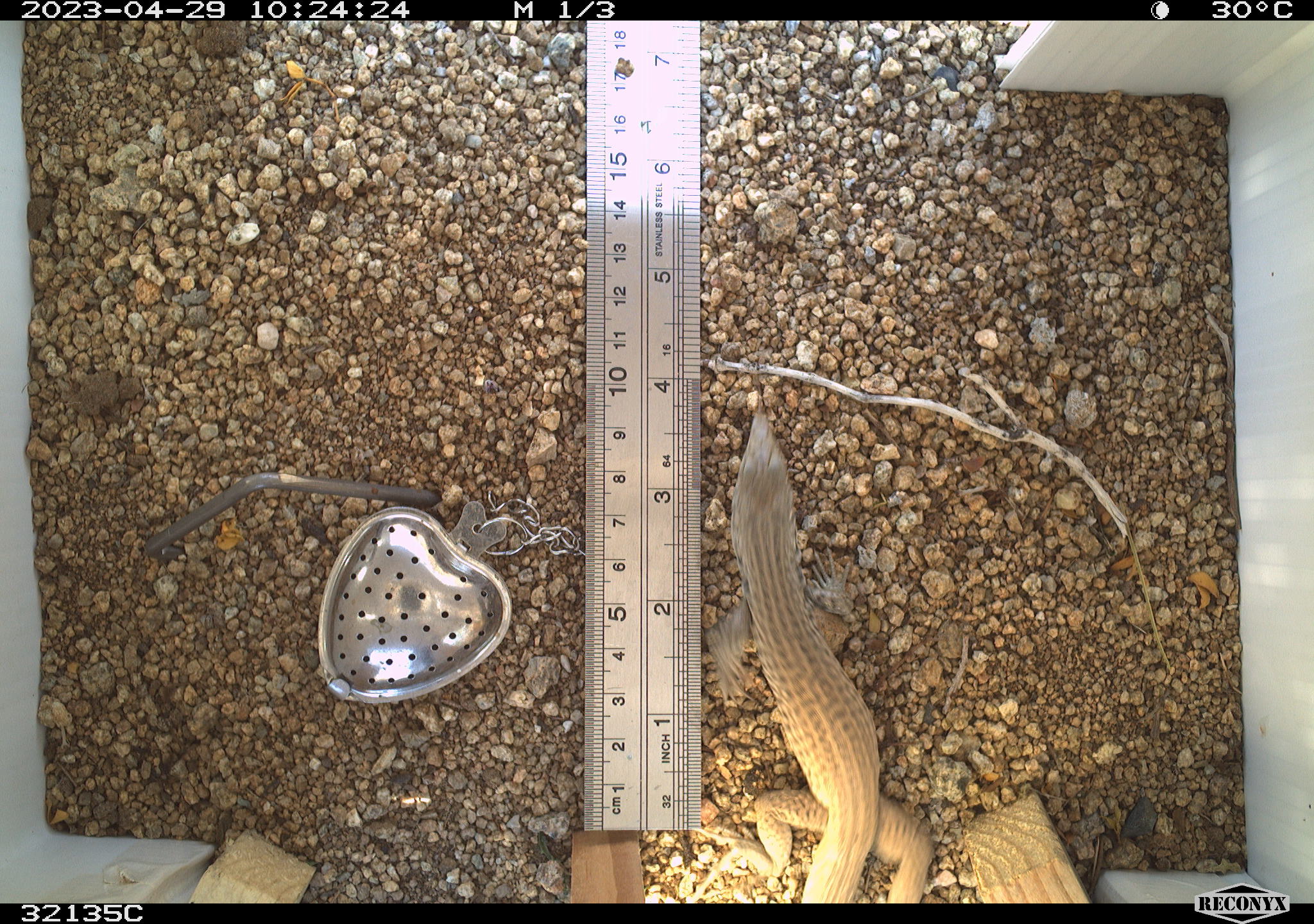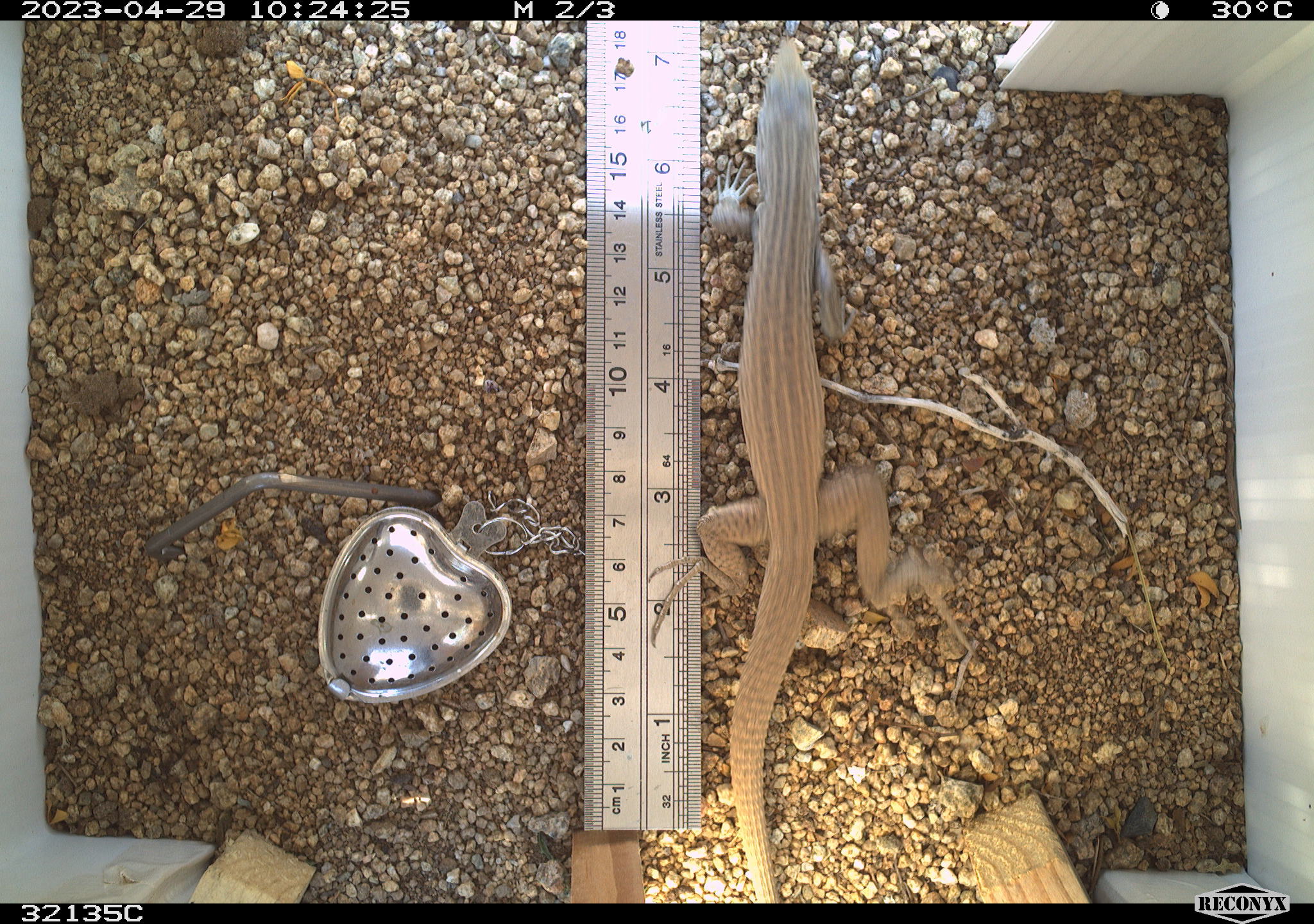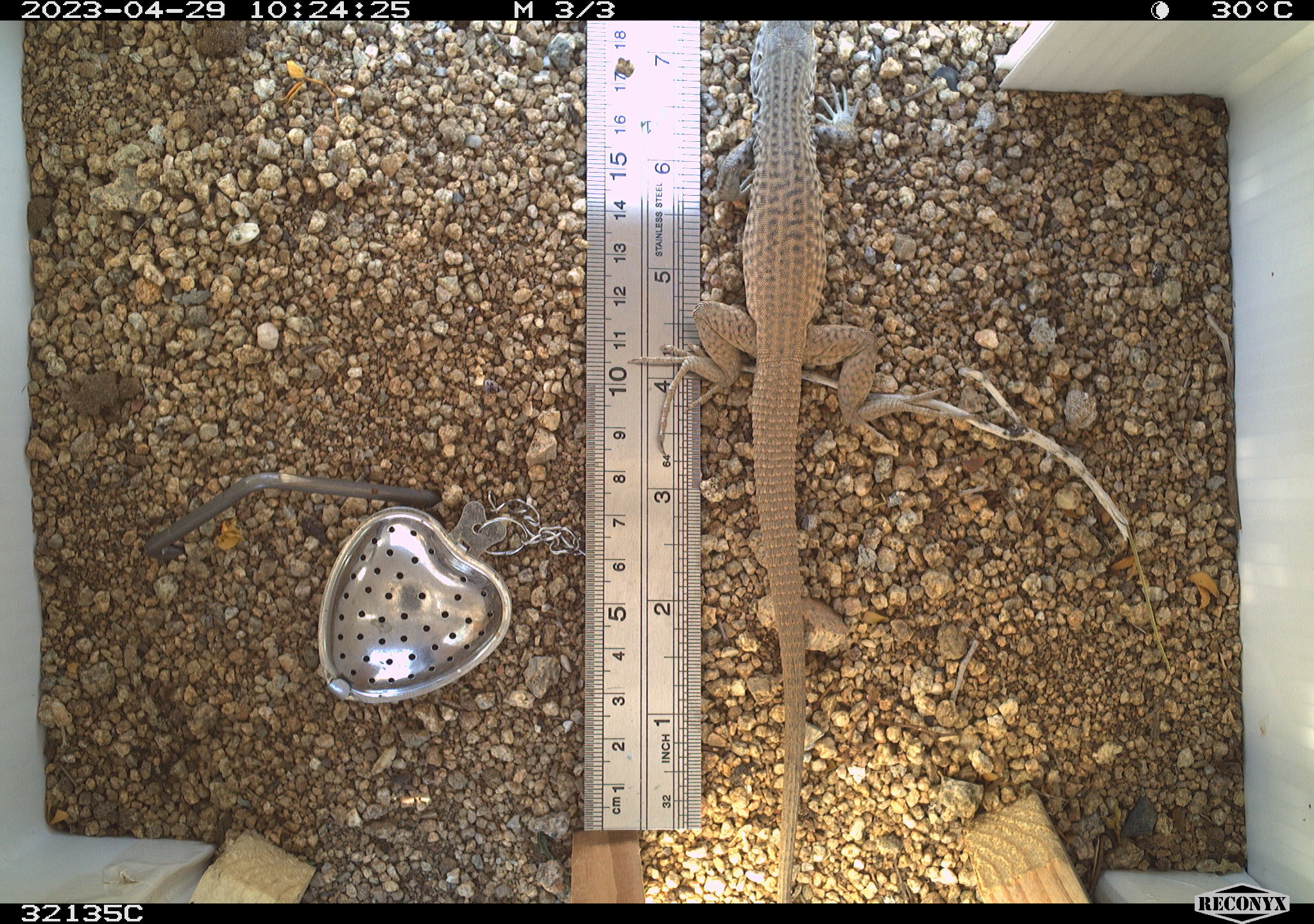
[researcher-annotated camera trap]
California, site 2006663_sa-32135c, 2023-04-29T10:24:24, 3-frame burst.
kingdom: Animalia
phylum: Chordata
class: Reptilia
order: Squamata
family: Teiidae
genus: Aspidoscelis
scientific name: Aspidoscelis tigris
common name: western whiptail